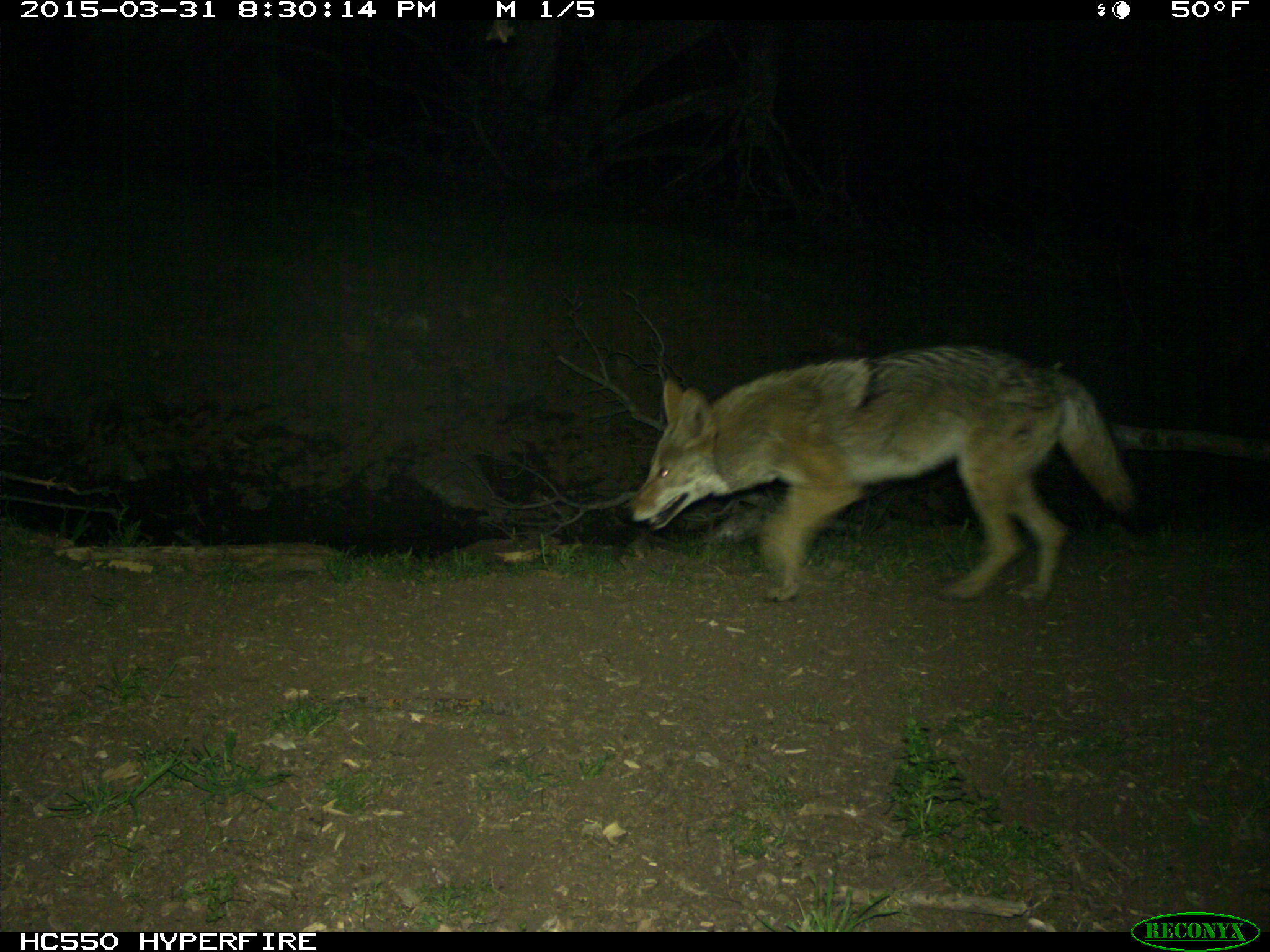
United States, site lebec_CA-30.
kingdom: Animalia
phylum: Chordata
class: Mammalia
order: Carnivora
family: Canidae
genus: Canis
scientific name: Canis latrans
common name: coyote